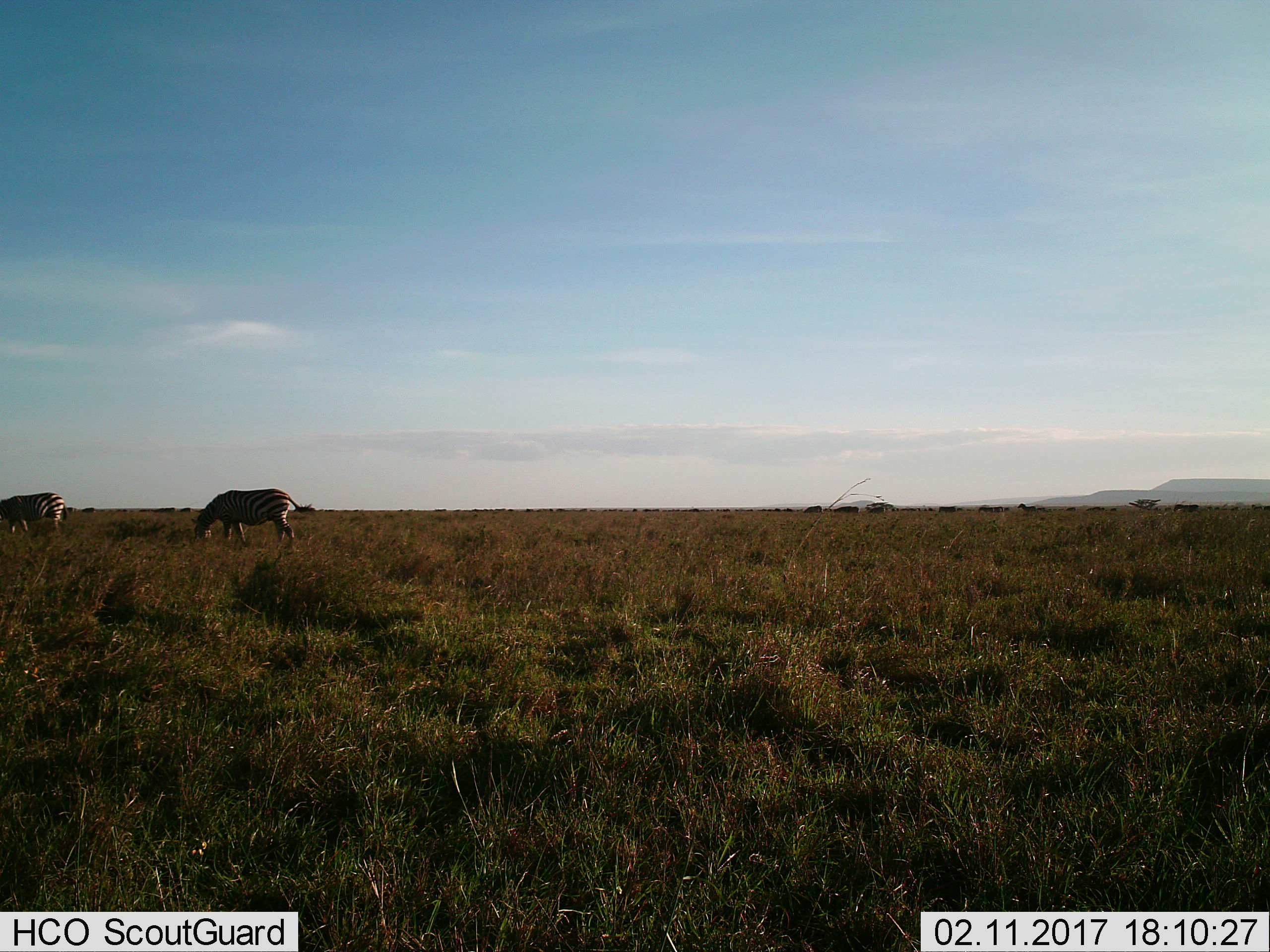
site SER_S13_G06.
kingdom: Animalia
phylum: Chordata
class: Mammalia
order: Perissodactyla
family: Equidae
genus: Equus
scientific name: Equus quagga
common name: plains zebra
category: zebraplains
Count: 2.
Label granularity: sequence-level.